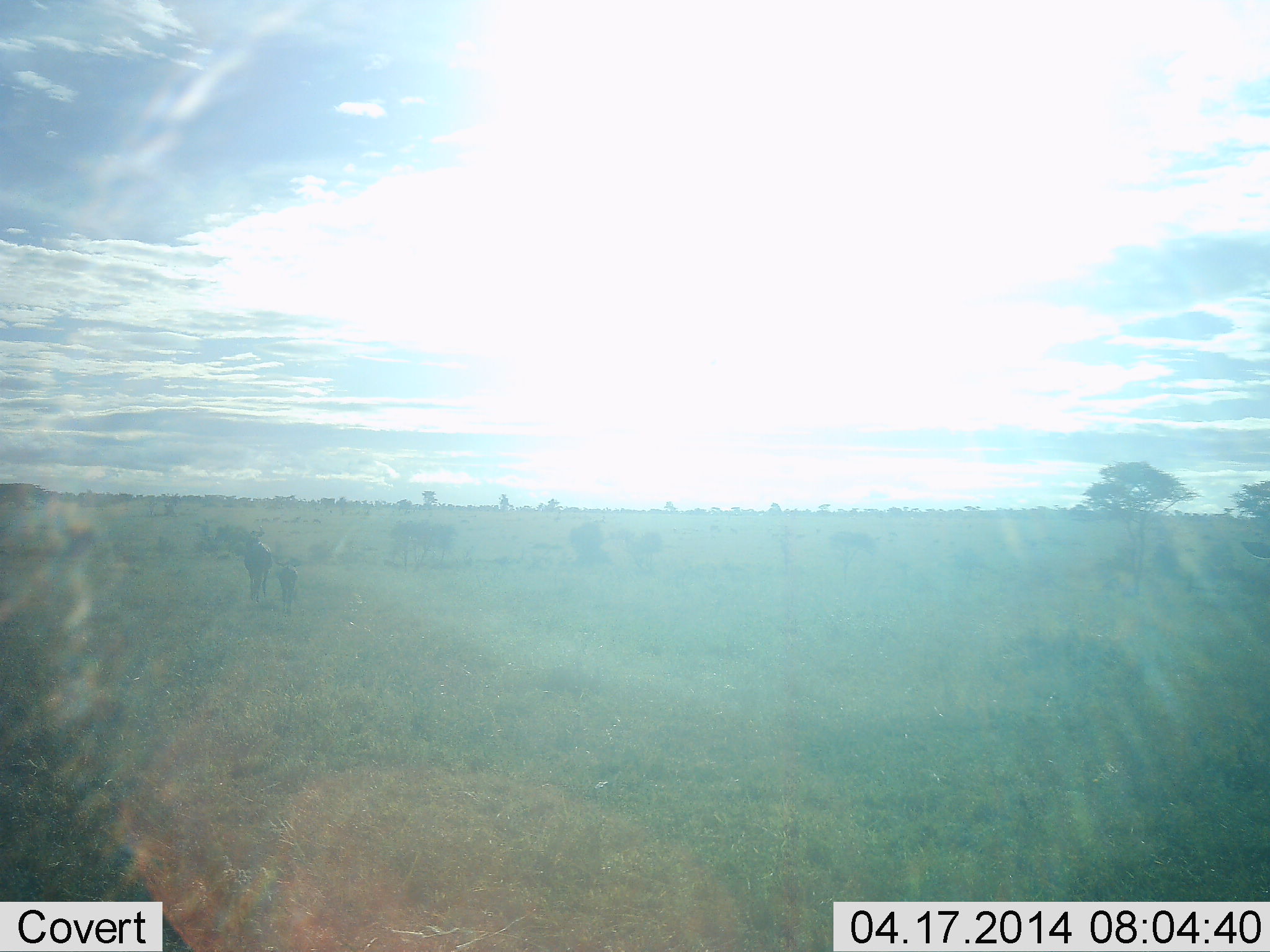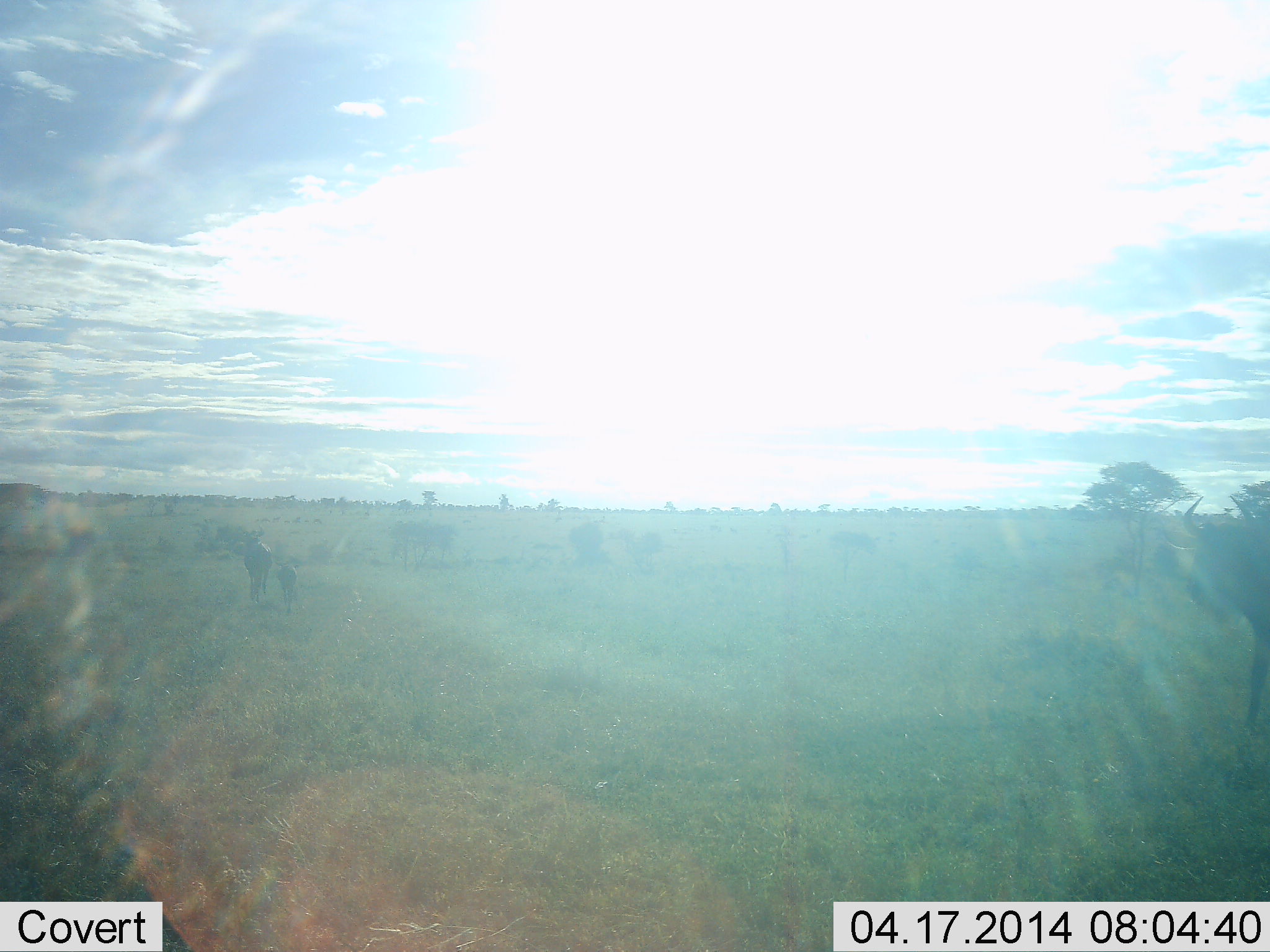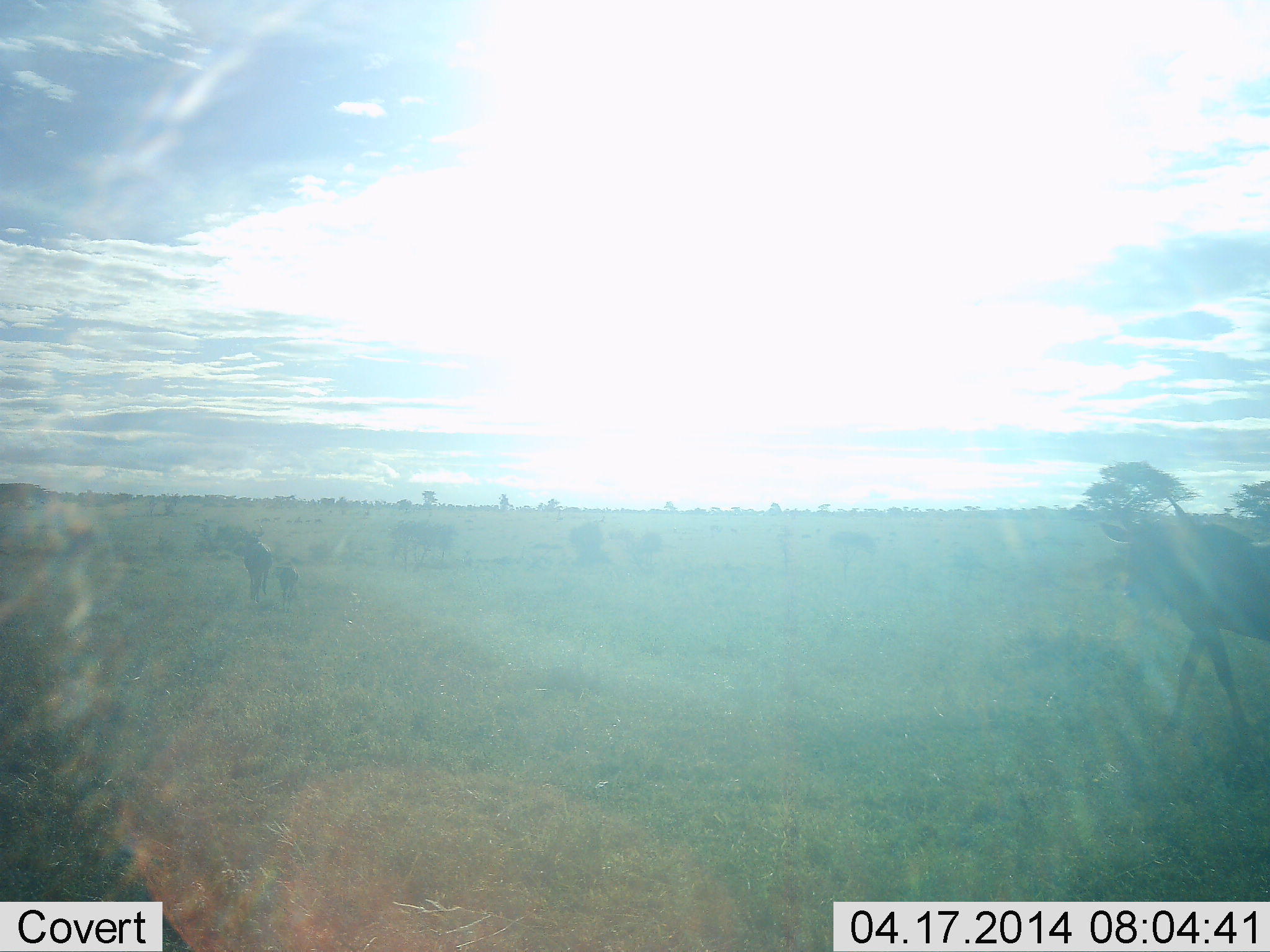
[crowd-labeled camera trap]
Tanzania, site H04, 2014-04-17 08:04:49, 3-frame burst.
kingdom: Animalia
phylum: Chordata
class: Mammalia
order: Artiodactyla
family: Bovidae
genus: Connochaetes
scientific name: Connochaetes taurinus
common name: blue wildebeest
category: wildebeest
Wildebeest (blue wildebeest) (Connochaetes taurinus), count 2. Behavior (volunteer vote fractions): standing 30%, resting 0%, moving 87%, interacting 0%. Young present (vote fraction): 22%. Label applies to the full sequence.